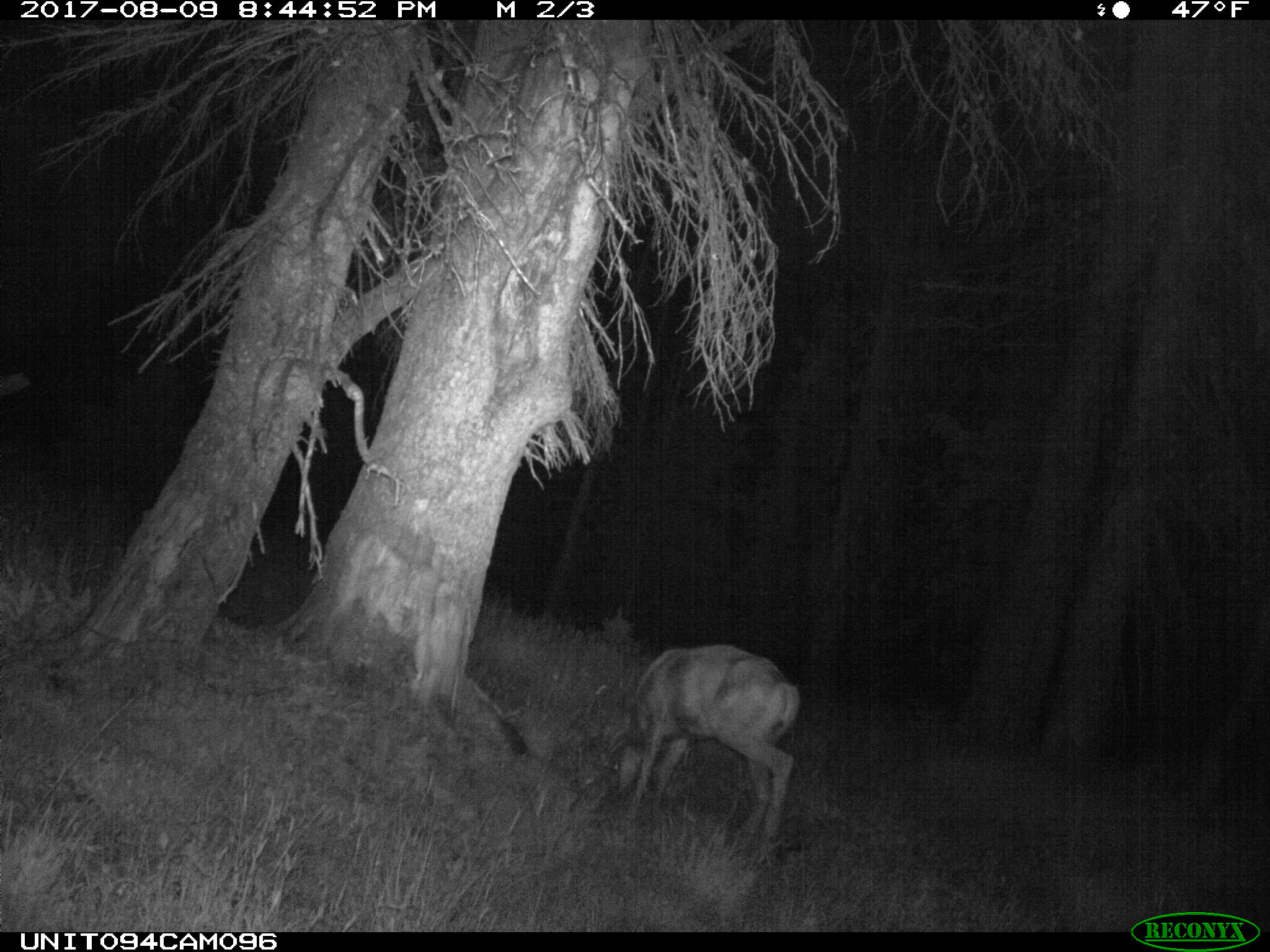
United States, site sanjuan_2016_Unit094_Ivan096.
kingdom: Animalia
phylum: Chordata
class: Mammalia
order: Artiodactyla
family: Cervidae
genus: Odocoileus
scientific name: Odocoileus hemionus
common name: mule deer